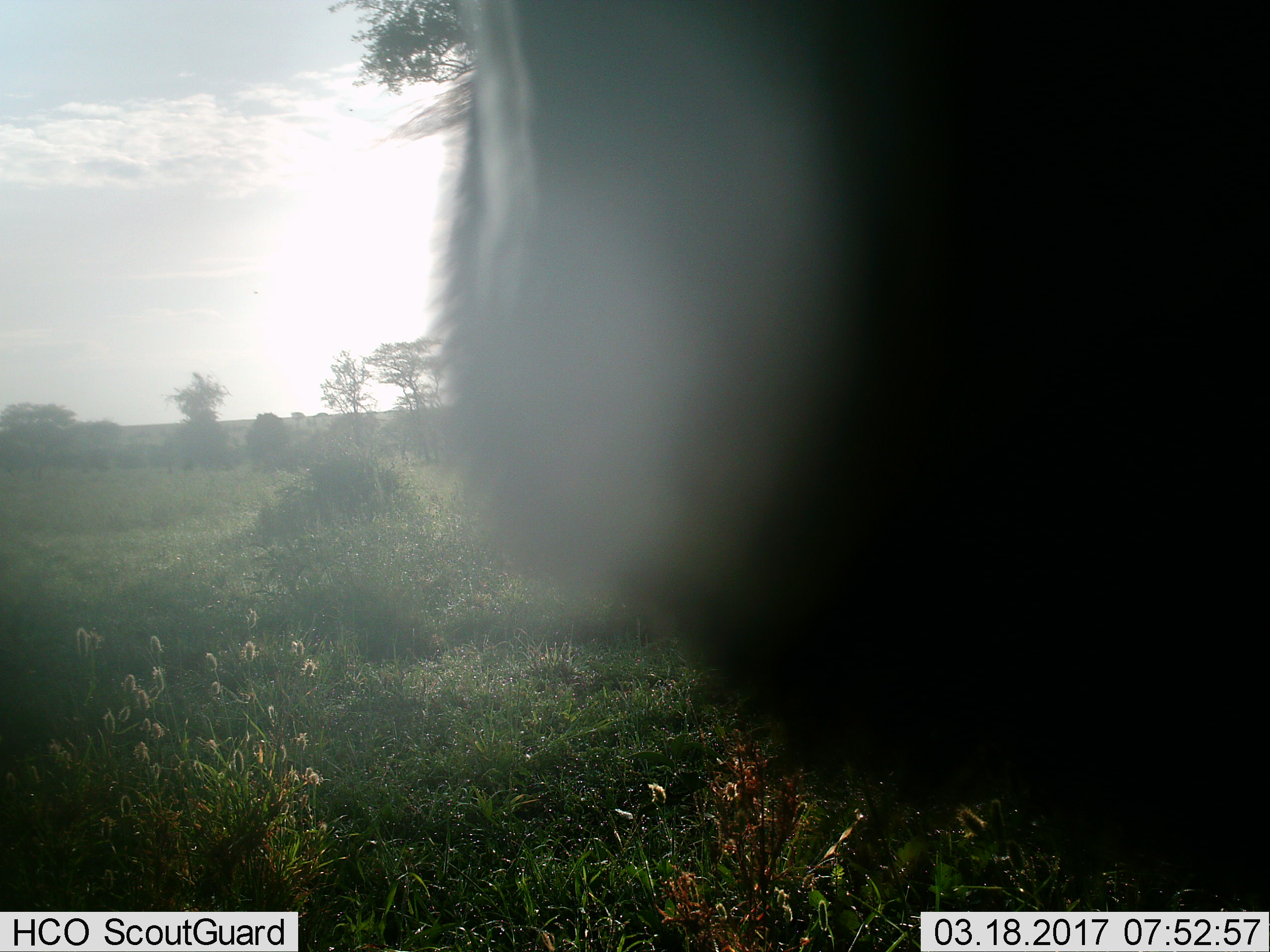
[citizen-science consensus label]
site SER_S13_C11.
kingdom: Animalia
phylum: Chordata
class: Mammalia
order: Artiodactyla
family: Bovidae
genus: Connochaetes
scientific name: Connochaetes taurinus taurinus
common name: blue wildebeest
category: wildebeestblue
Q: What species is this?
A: Wildebeestblue (blue wildebeest) (Connochaetes taurinus taurinus).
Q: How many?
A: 1.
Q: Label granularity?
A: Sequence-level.